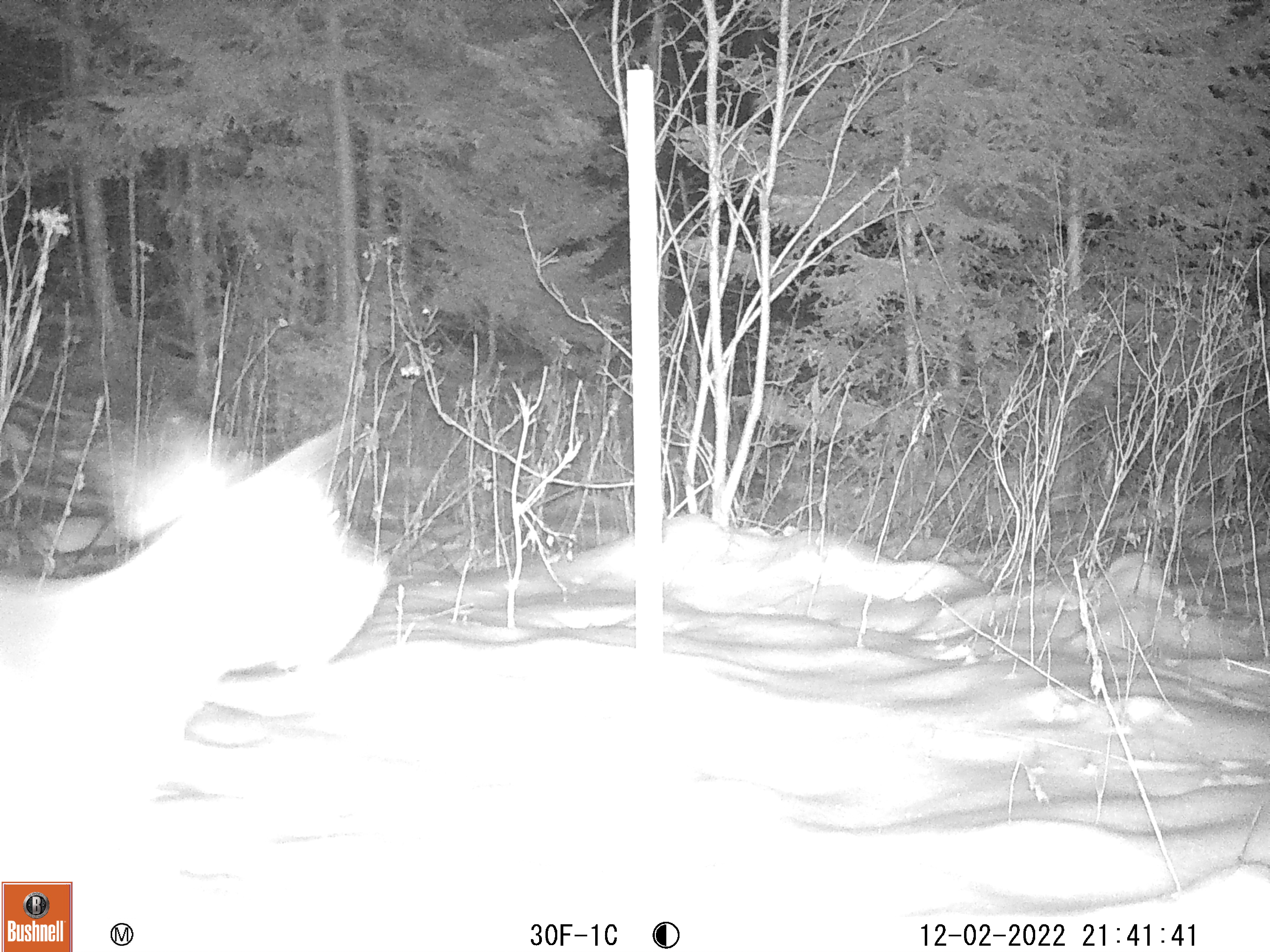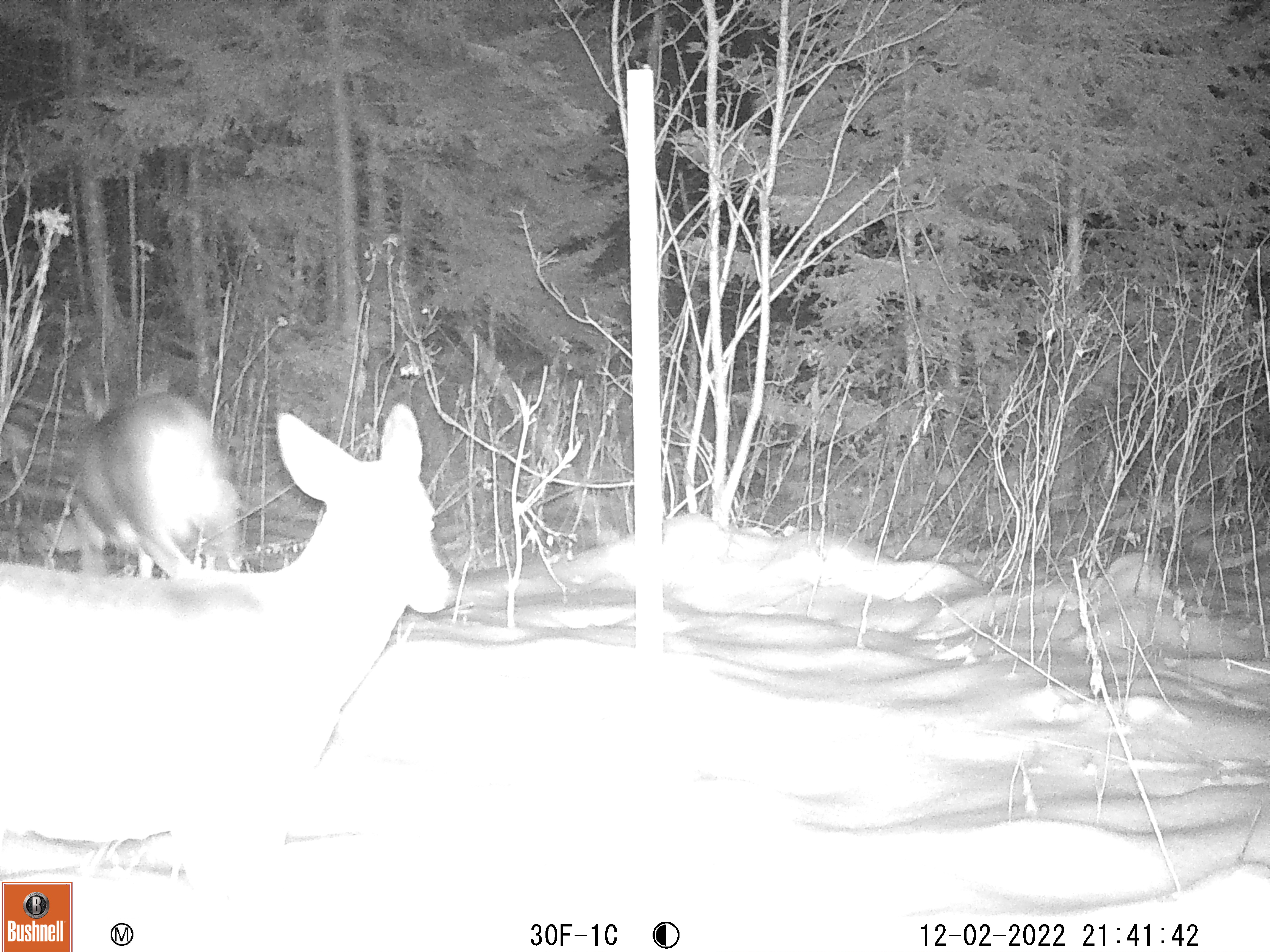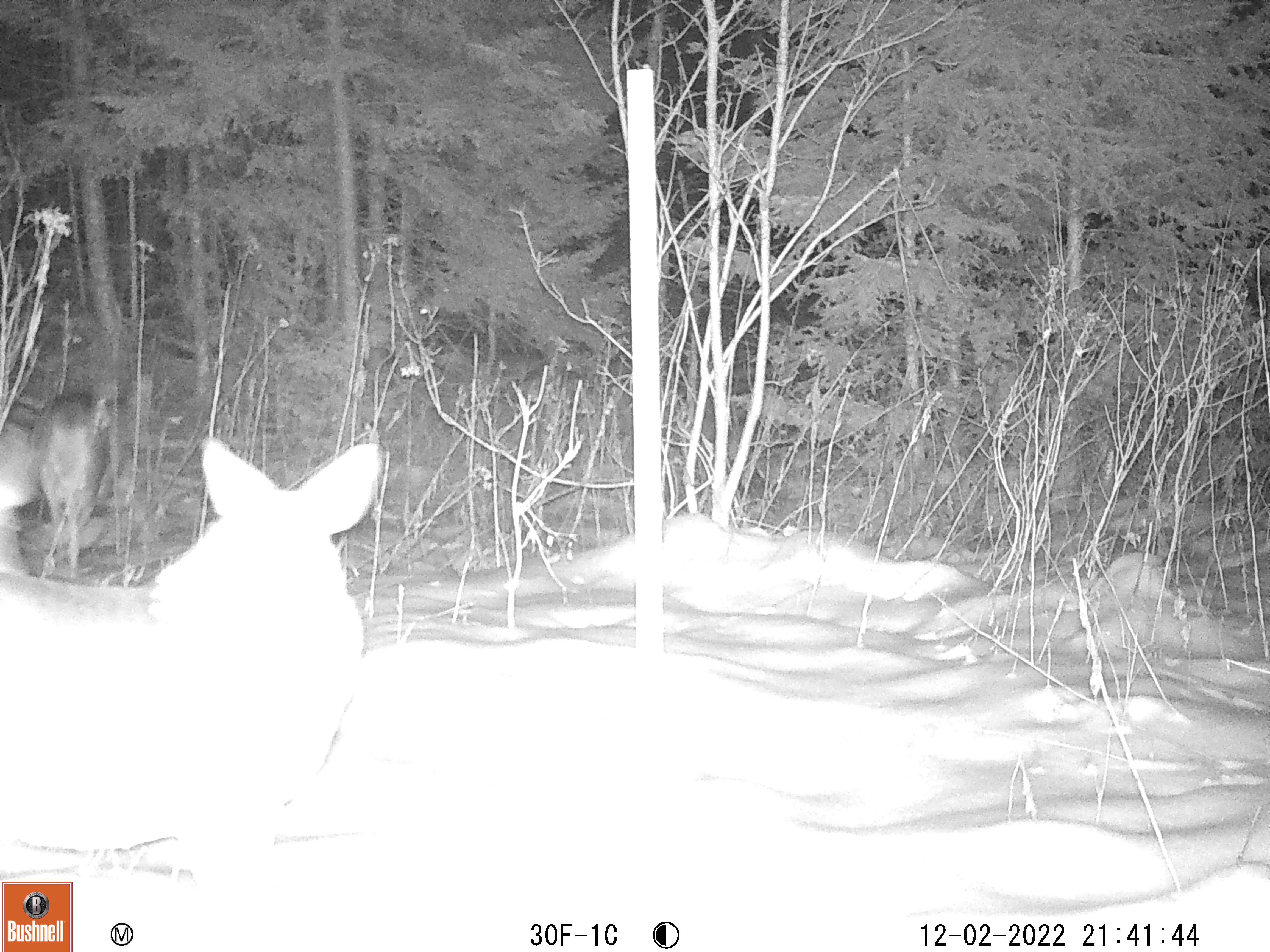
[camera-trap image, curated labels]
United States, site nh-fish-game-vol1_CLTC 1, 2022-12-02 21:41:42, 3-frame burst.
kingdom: Animalia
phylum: Chordata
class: Mammalia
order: Artiodactyla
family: Cervidae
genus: Odocoileus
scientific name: Odocoileus virginianus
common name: white-tailed deer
White-tailed deer (Odocoileus virginianus).